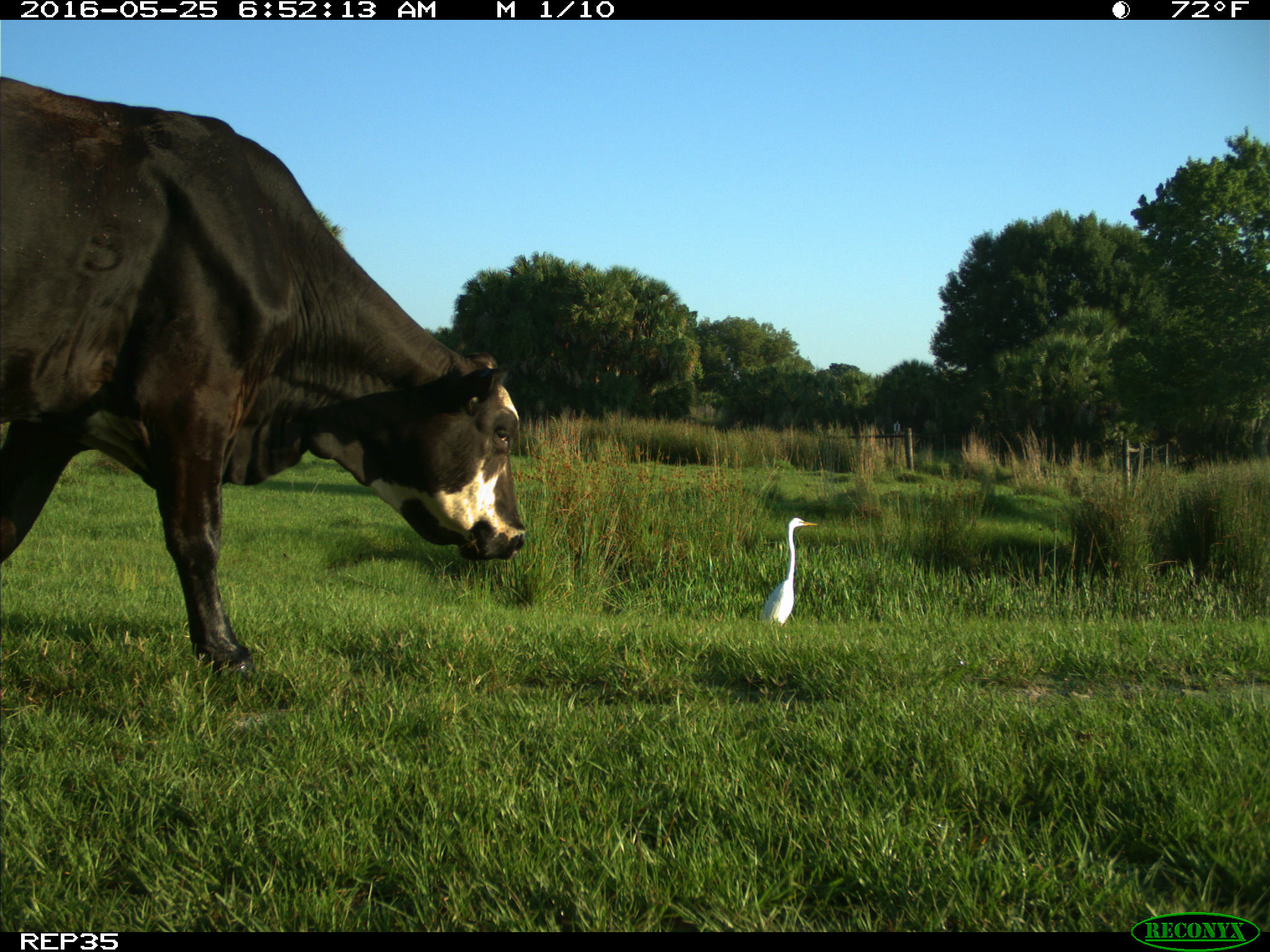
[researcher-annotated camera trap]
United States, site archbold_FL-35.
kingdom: Animalia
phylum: Chordata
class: Mammalia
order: Artiodactyla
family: Bovidae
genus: Bos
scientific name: Bos taurus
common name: domestic cow